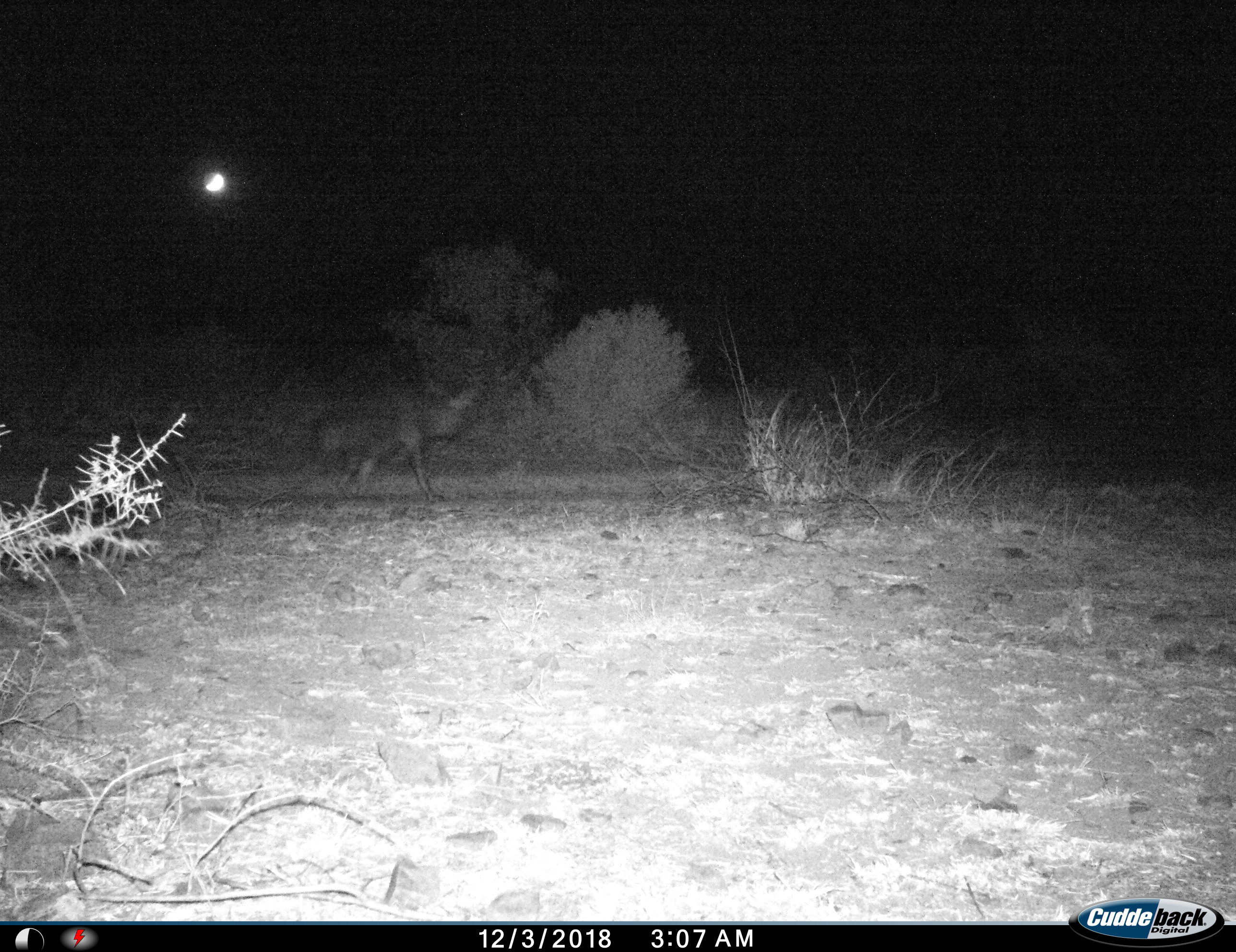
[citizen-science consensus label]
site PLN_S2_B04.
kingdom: Animalia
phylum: Chordata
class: Mammalia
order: Carnivora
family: Hyaenidae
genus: Parahyaena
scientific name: Parahyaena brunnea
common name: brown hyena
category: hyenabrown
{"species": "hyenabrown (brown hyena) (Parahyaena brunnea)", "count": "1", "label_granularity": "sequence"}